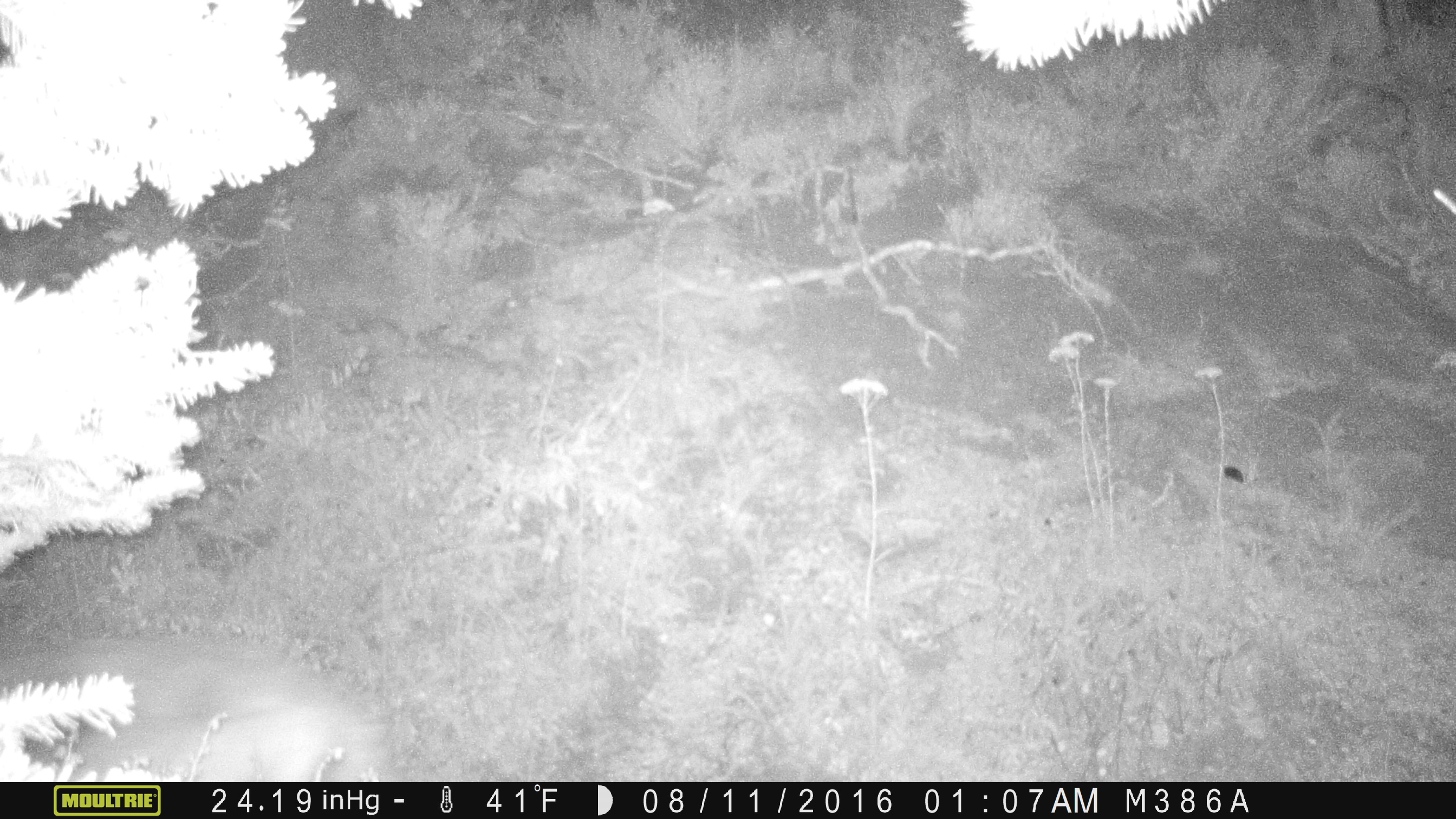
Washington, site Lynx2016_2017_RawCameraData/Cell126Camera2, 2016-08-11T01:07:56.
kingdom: Animalia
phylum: Chordata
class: Mammalia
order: Carnivora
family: Canidae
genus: Canis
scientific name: Canis latrans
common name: coyote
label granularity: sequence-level